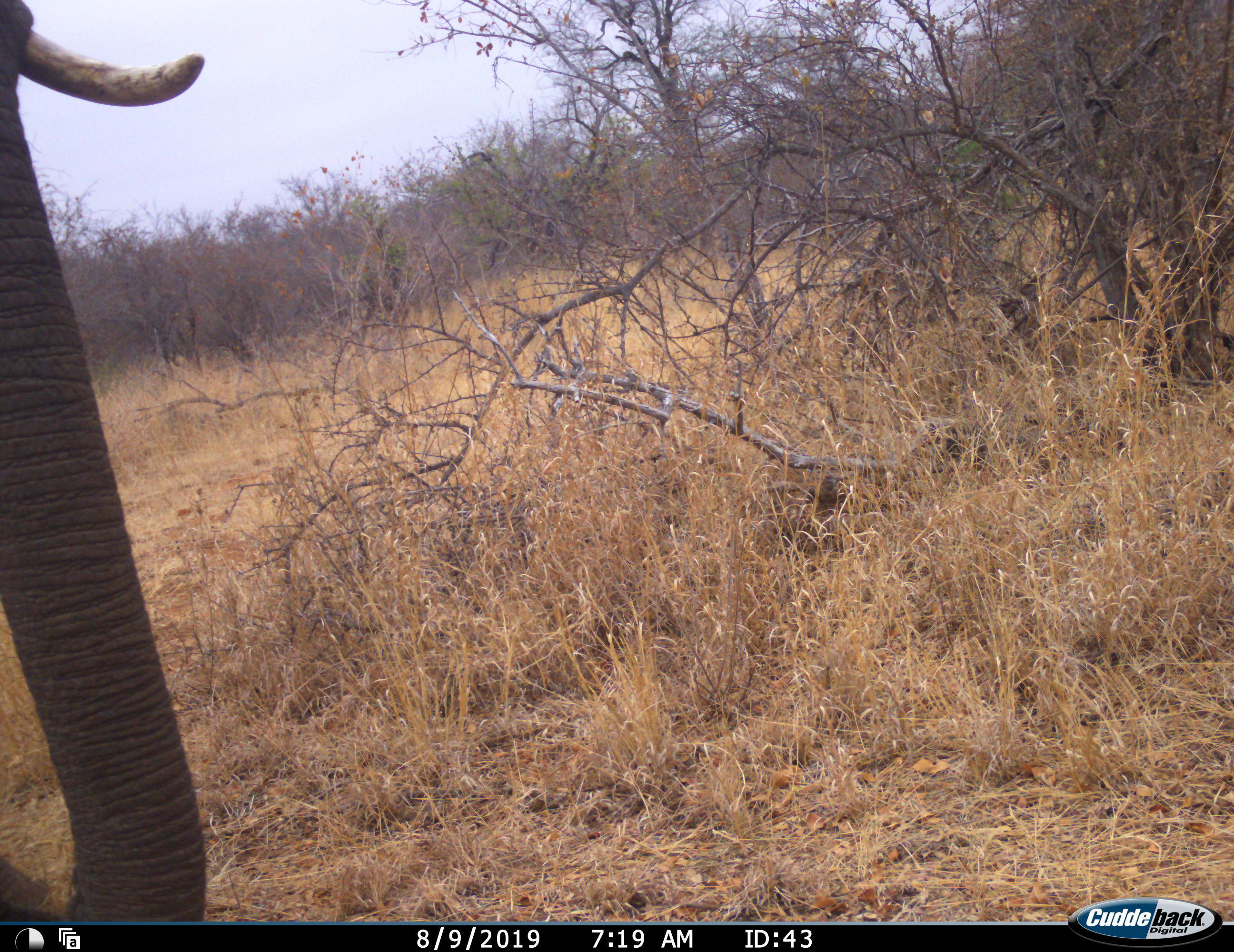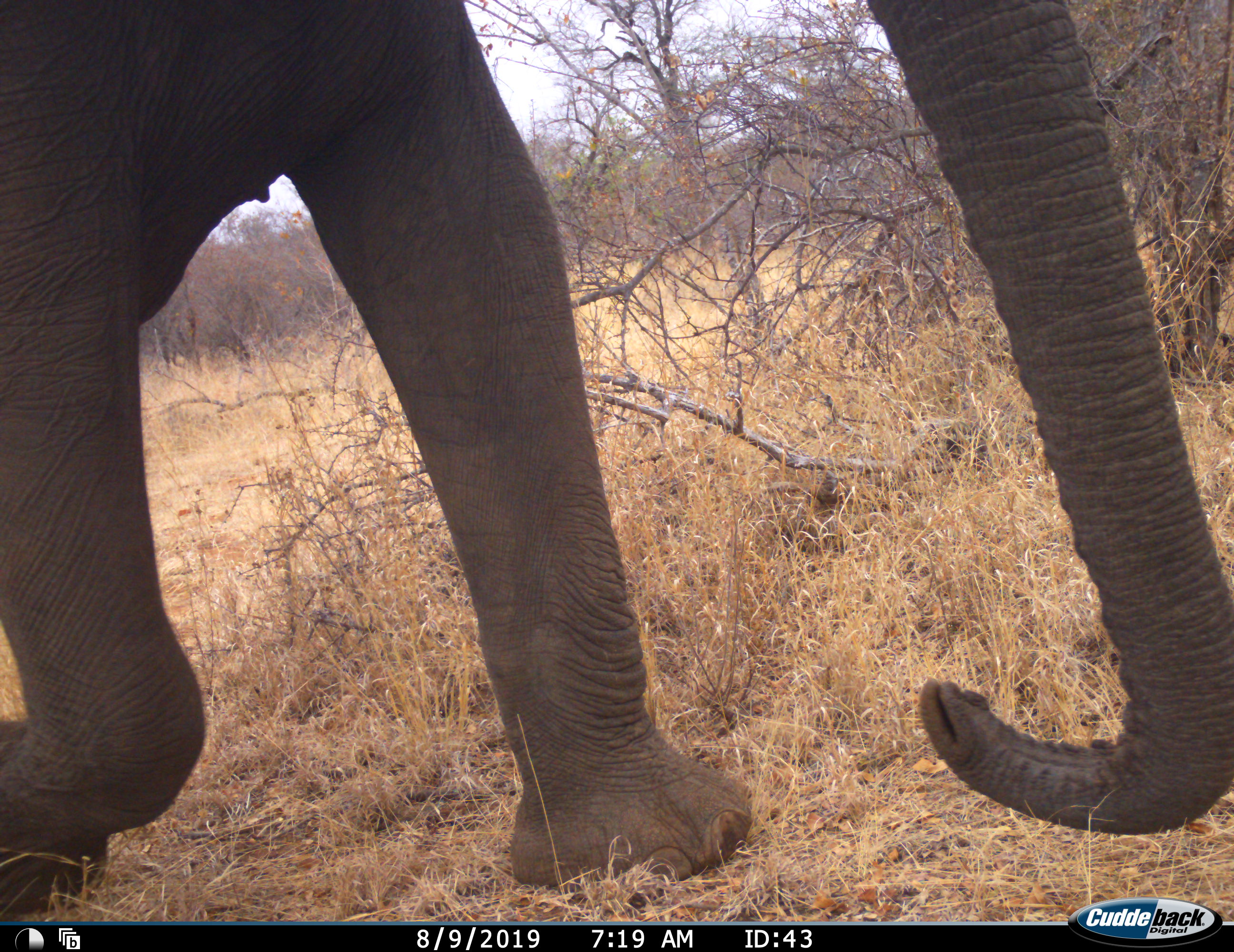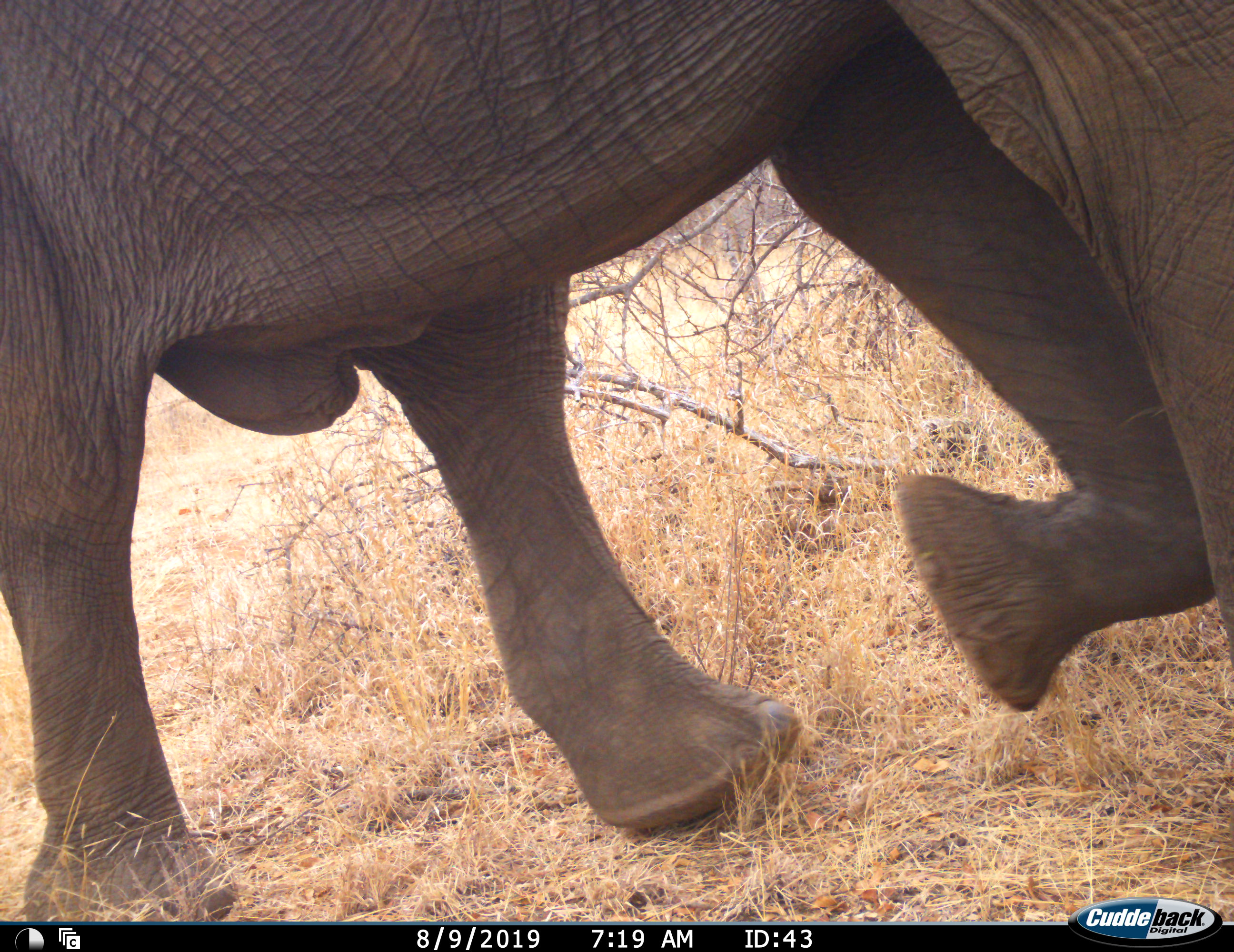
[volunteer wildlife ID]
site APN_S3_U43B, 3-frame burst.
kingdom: Animalia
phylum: Chordata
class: Mammalia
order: Proboscidea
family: Elephantidae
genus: Loxodonta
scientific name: Loxodonta africana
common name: african bush elephant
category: elephant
Elephant (african bush elephant) (Loxodonta africana), count 1. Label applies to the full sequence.